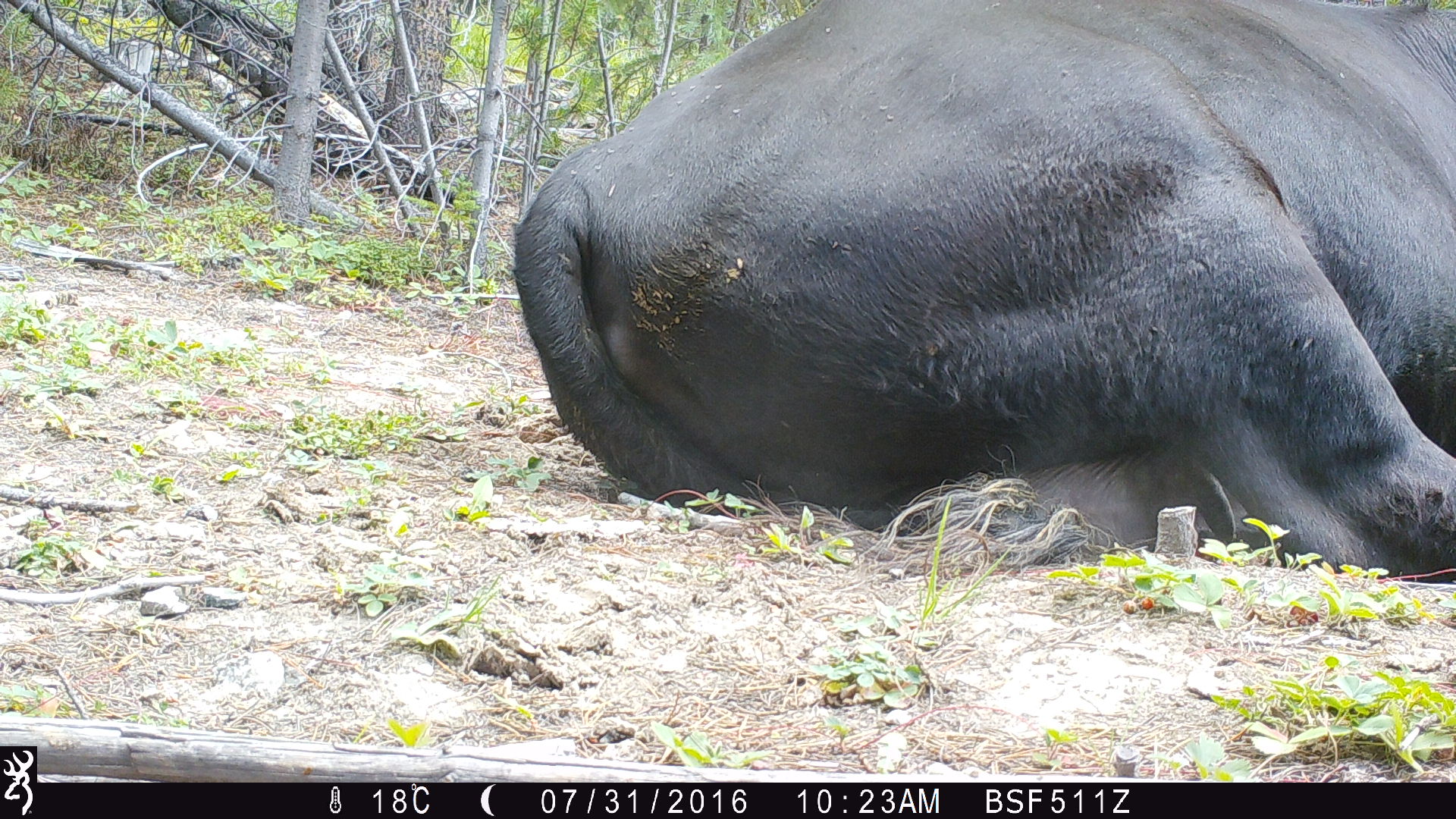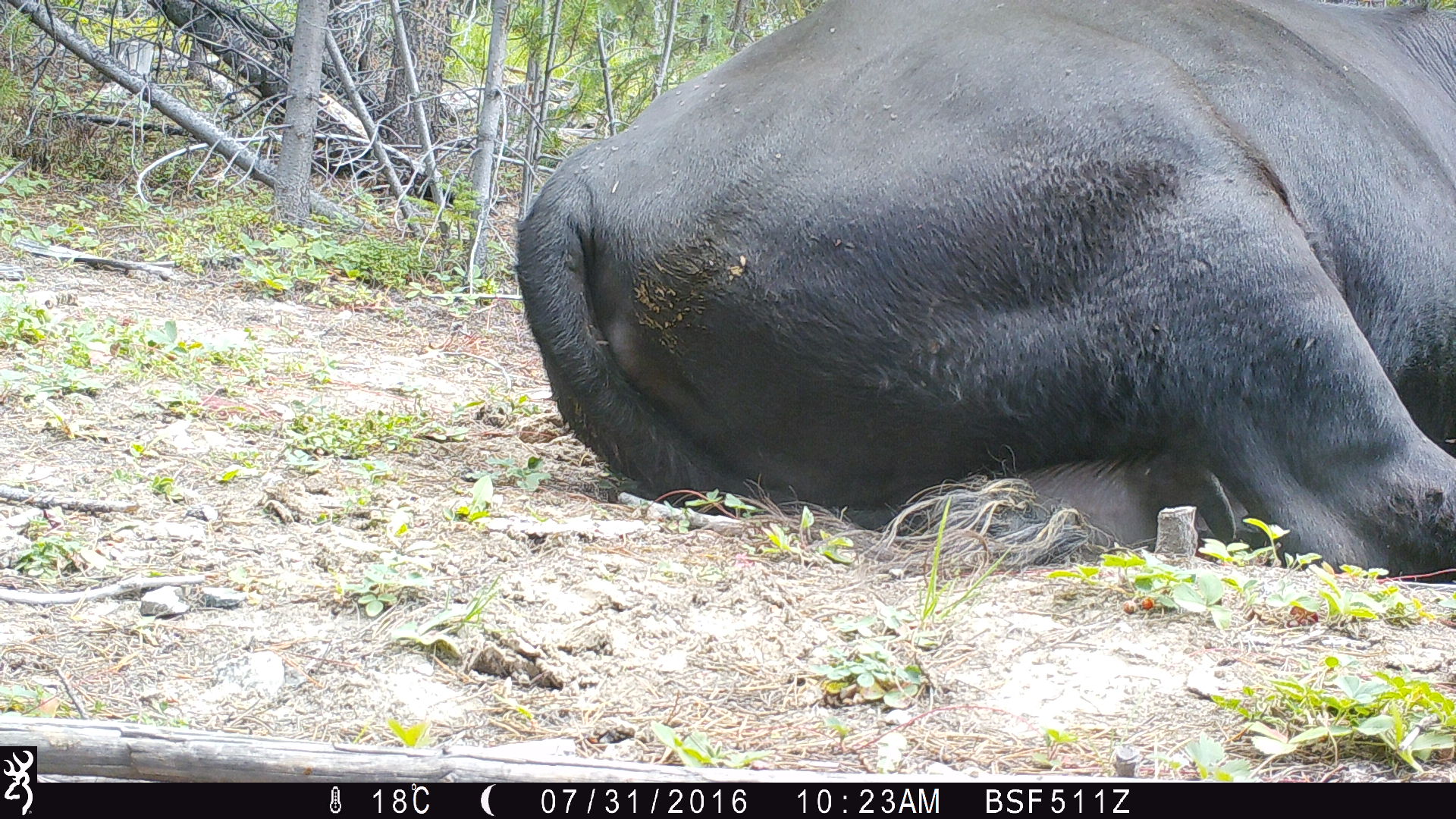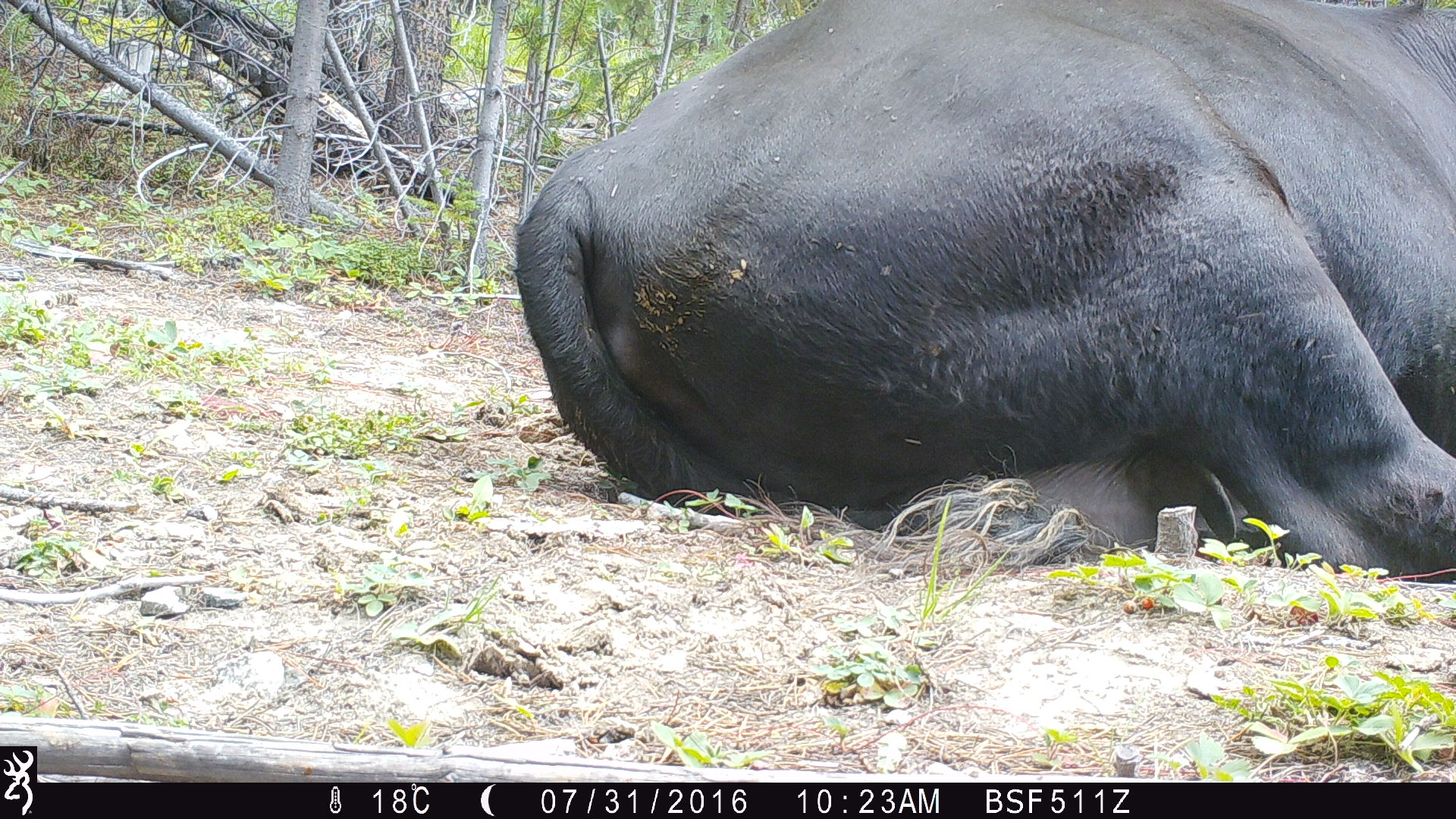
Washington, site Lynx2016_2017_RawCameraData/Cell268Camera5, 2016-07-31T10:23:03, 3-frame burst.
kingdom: Animalia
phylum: Chordata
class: Mammalia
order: Artiodactyla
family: Bovidae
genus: Bos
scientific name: Bos taurus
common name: domestic cattle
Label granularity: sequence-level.